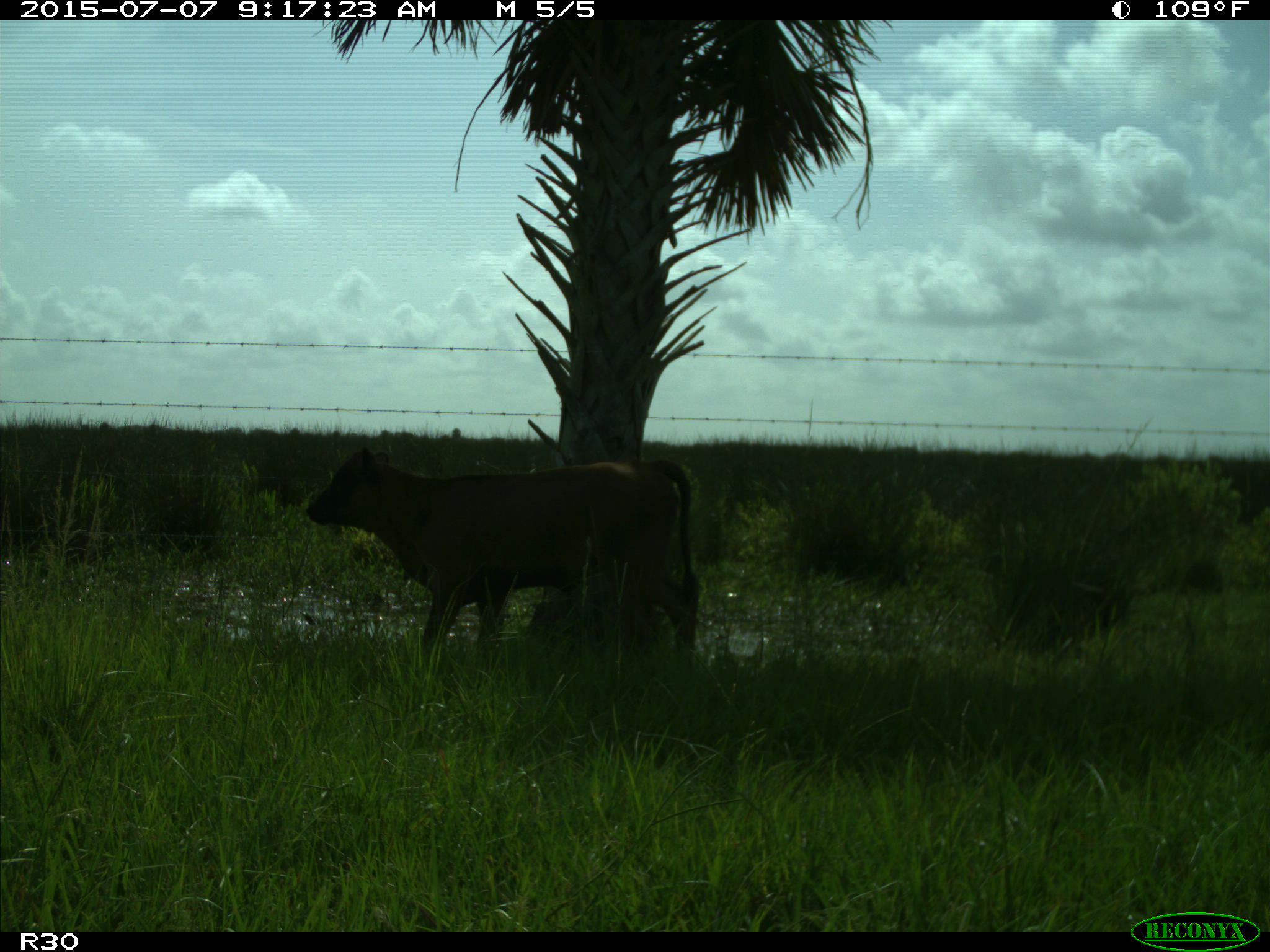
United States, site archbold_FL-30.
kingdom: Animalia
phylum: Chordata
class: Mammalia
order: Artiodactyla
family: Bovidae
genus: Bos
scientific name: Bos taurus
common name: domestic cow